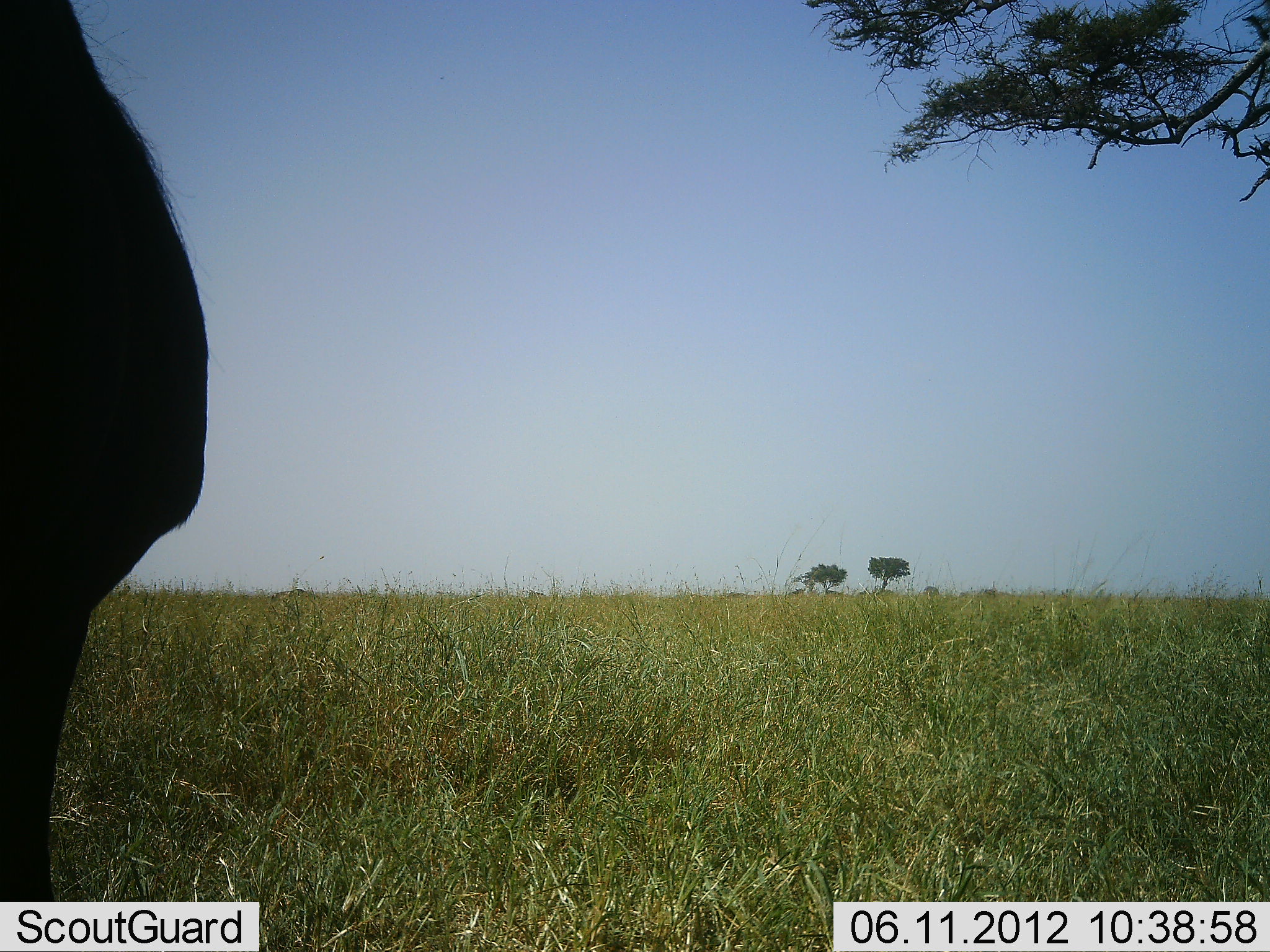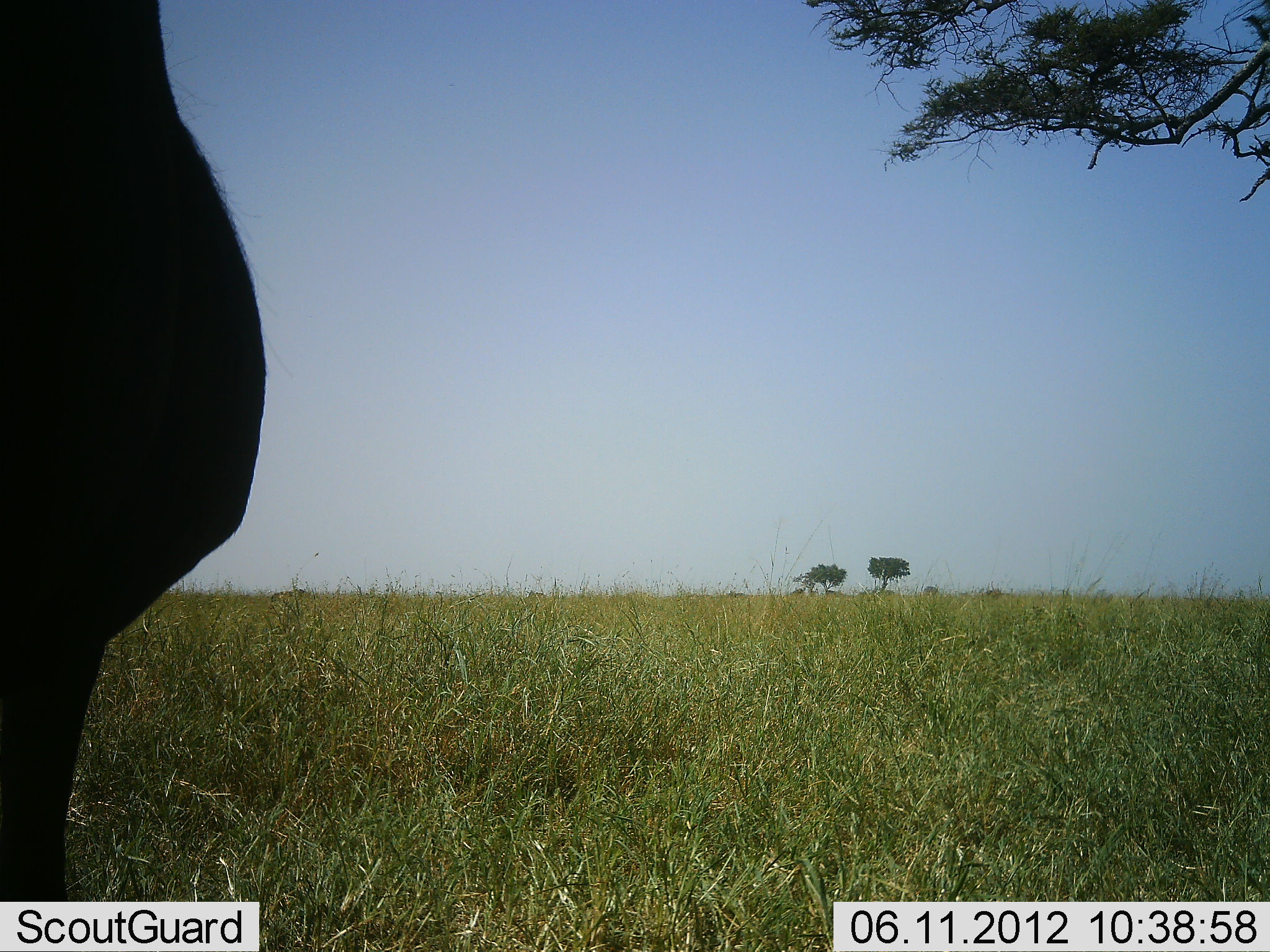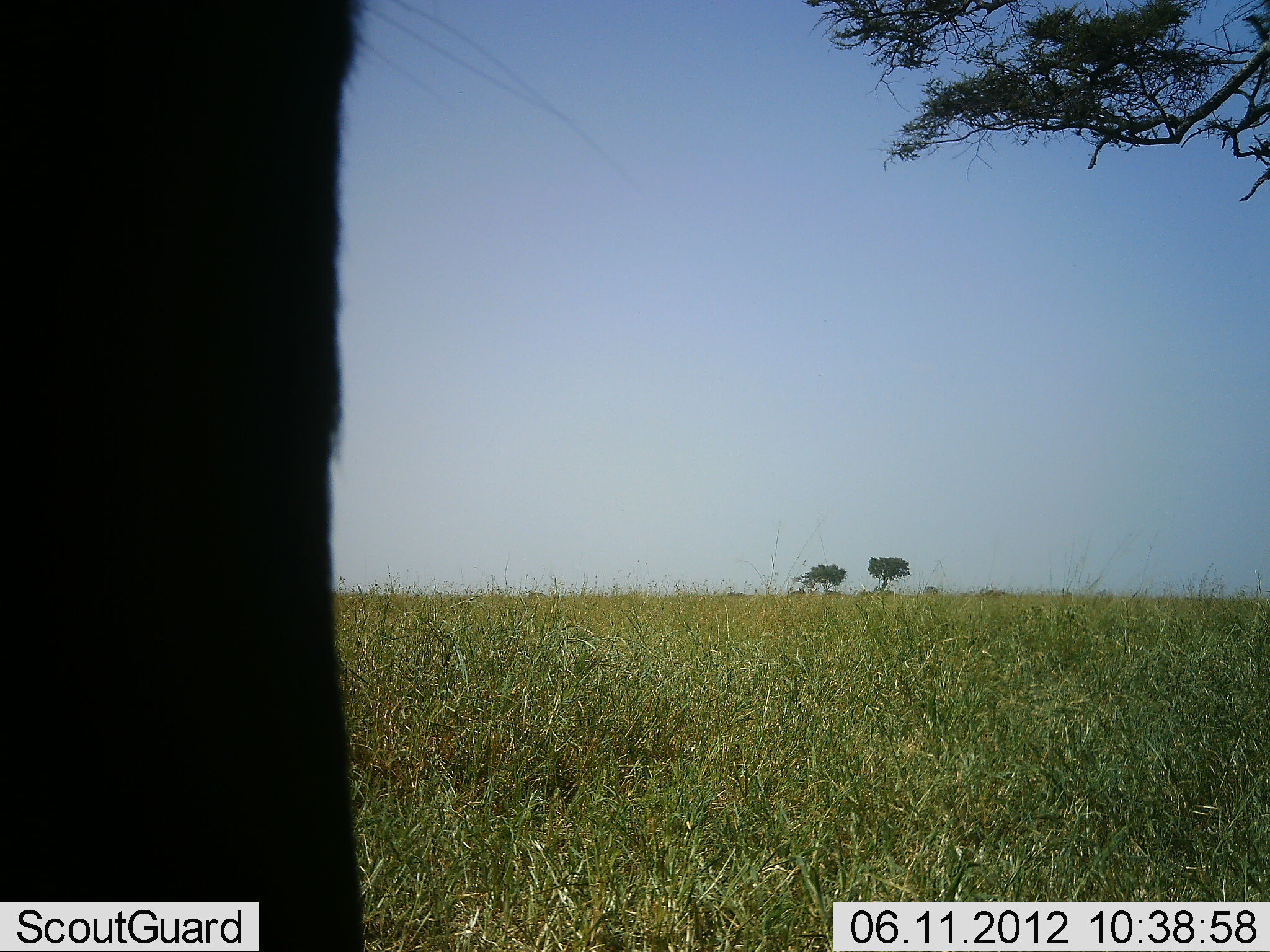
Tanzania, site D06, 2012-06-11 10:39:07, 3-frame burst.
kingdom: Animalia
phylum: Chordata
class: Mammalia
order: Proboscidea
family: Elephantidae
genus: Loxodonta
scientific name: Loxodonta africana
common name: african bush elephant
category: elephant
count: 1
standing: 100%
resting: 0%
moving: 0%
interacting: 0%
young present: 0%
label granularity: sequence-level